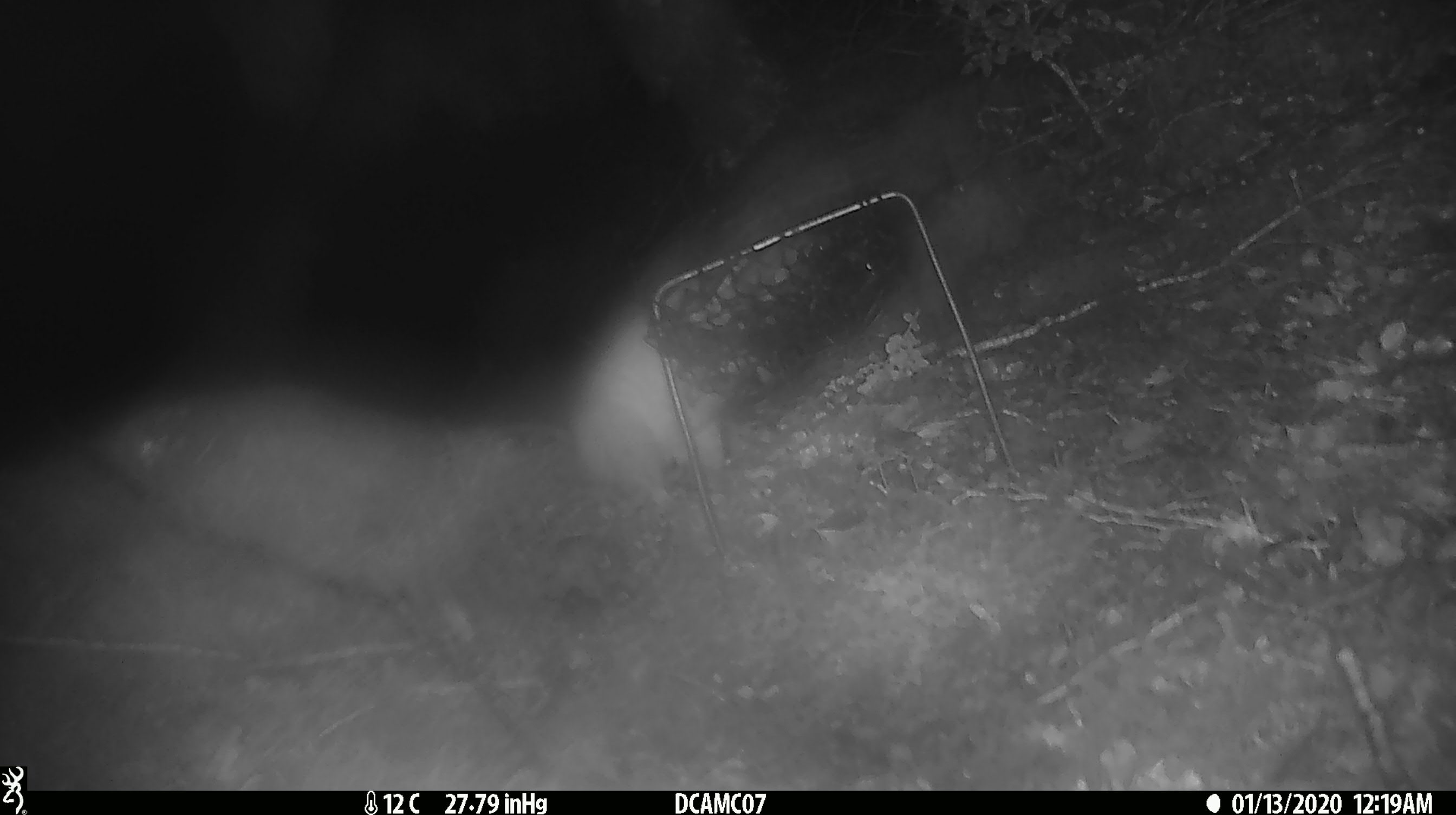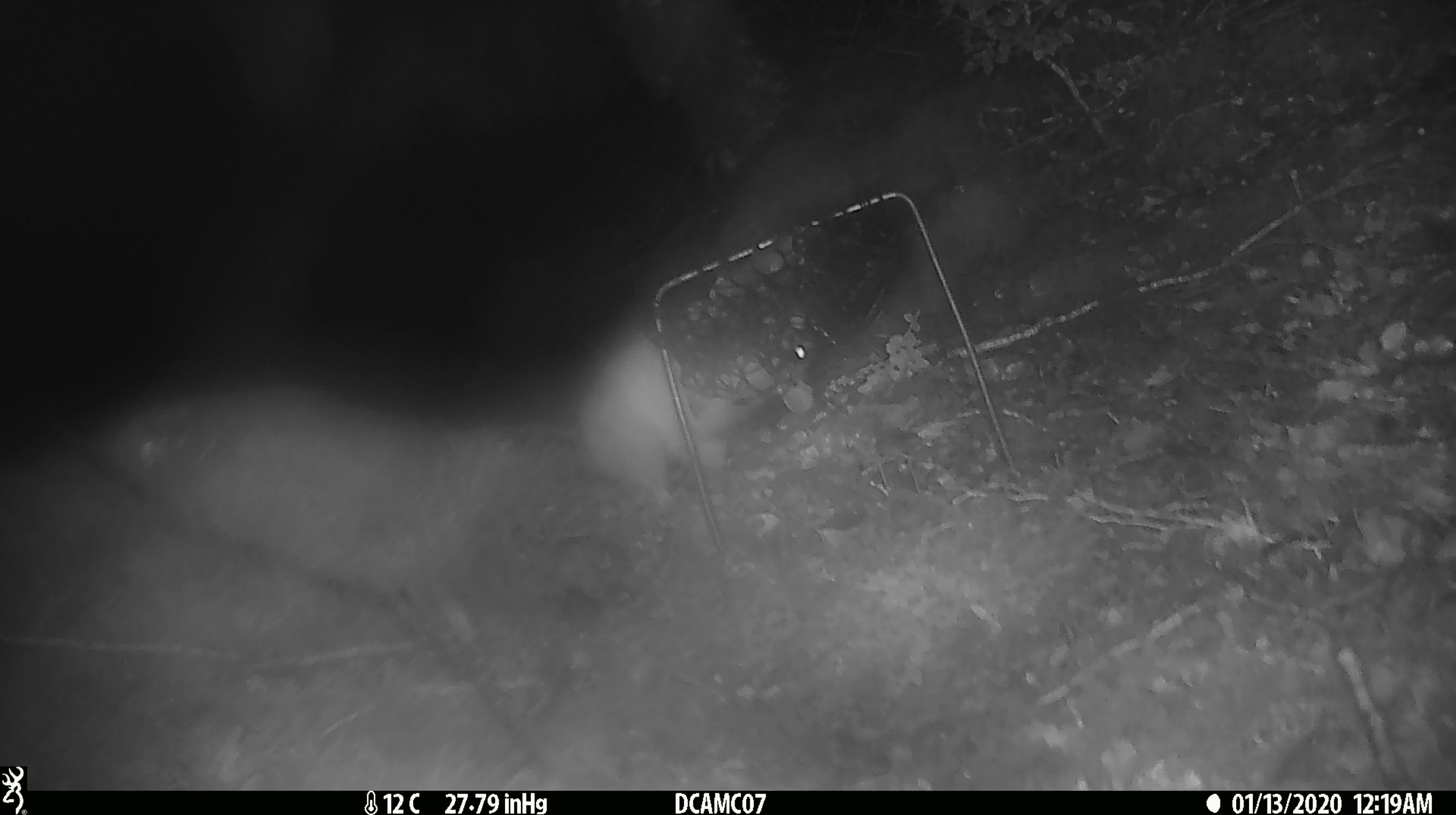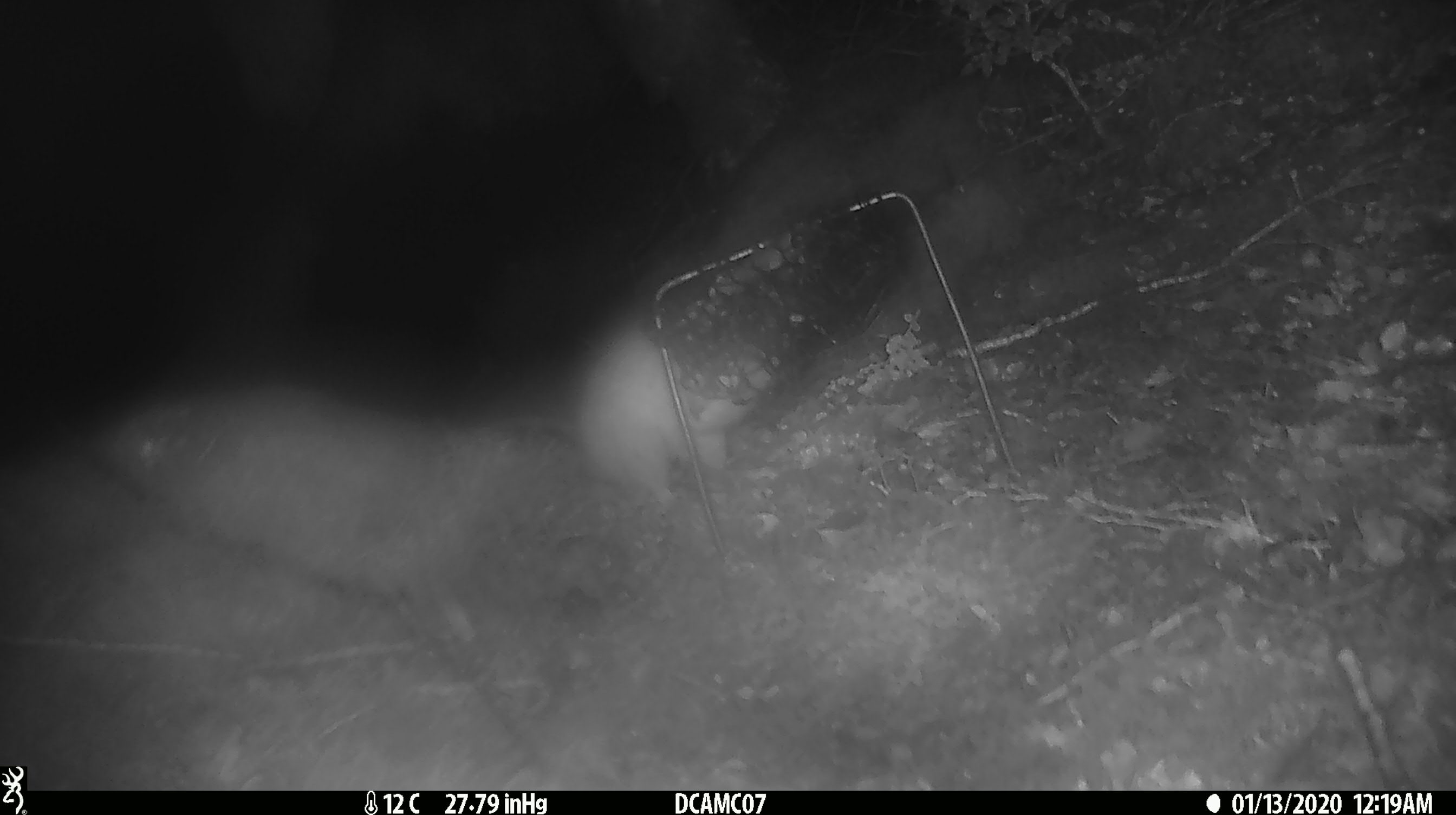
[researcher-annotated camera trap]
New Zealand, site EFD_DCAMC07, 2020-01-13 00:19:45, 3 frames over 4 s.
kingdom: Animalia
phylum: Chordata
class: Mammalia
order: Rodentia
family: Muridae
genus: Rattus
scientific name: Rattus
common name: rat